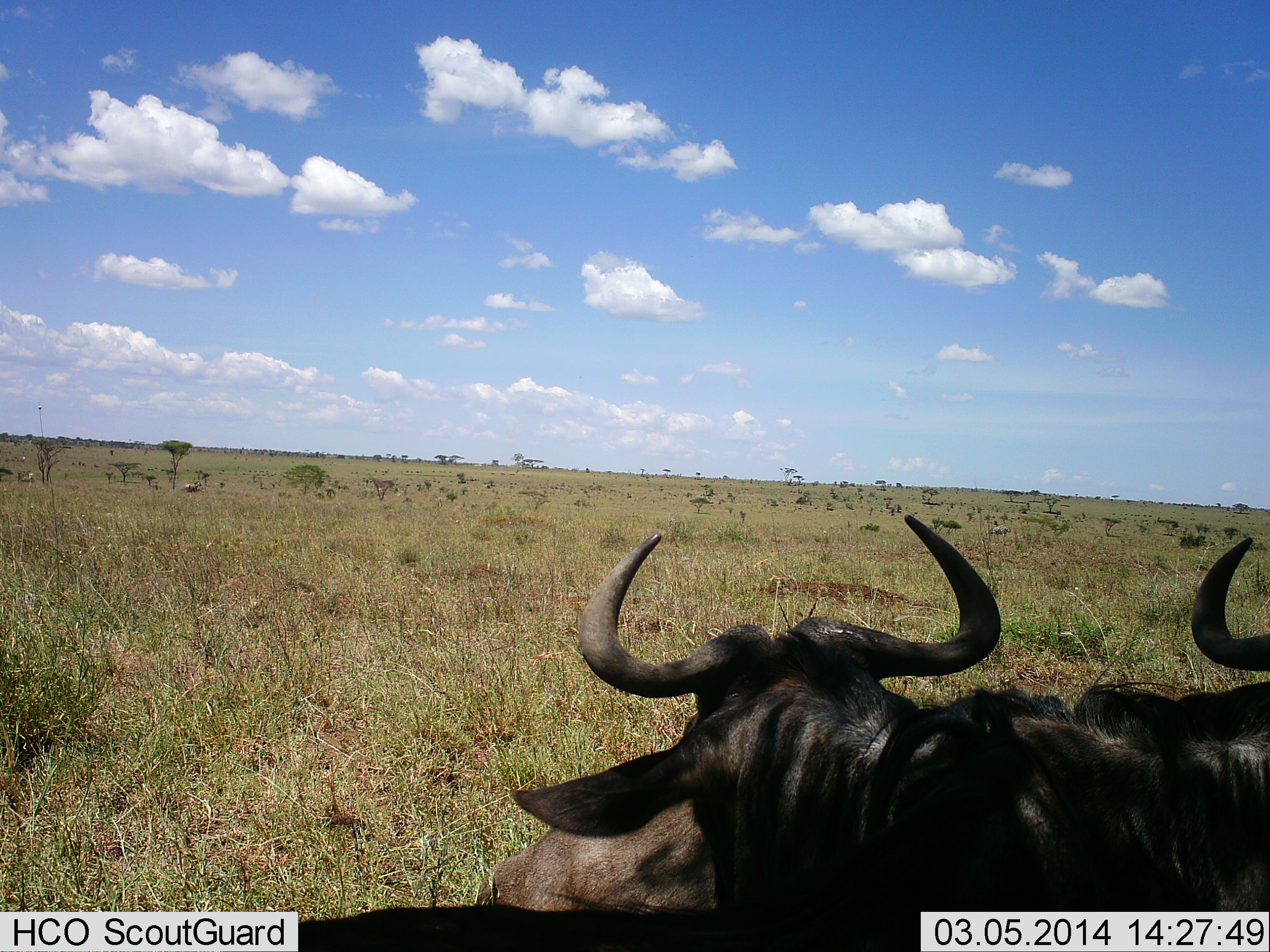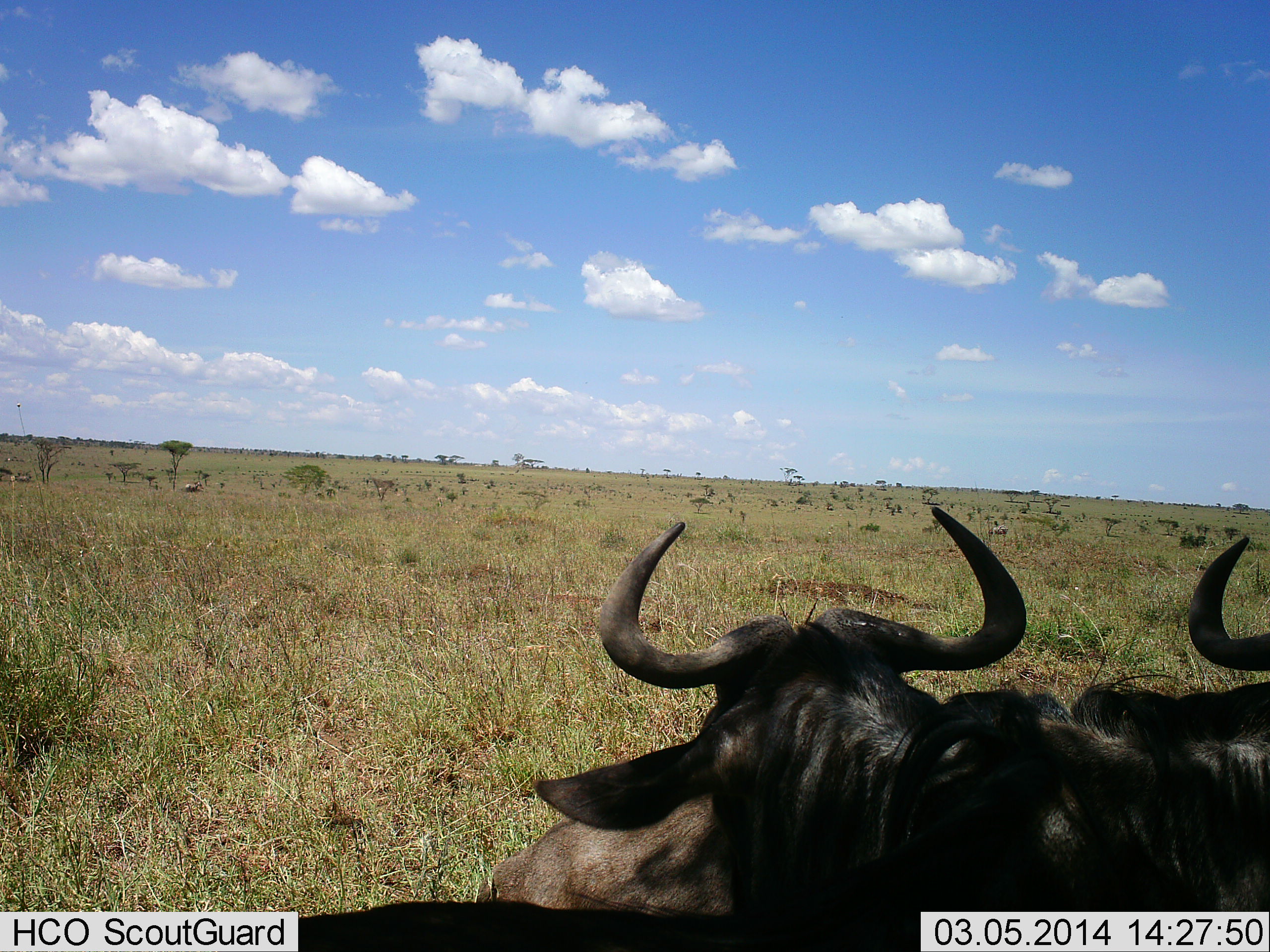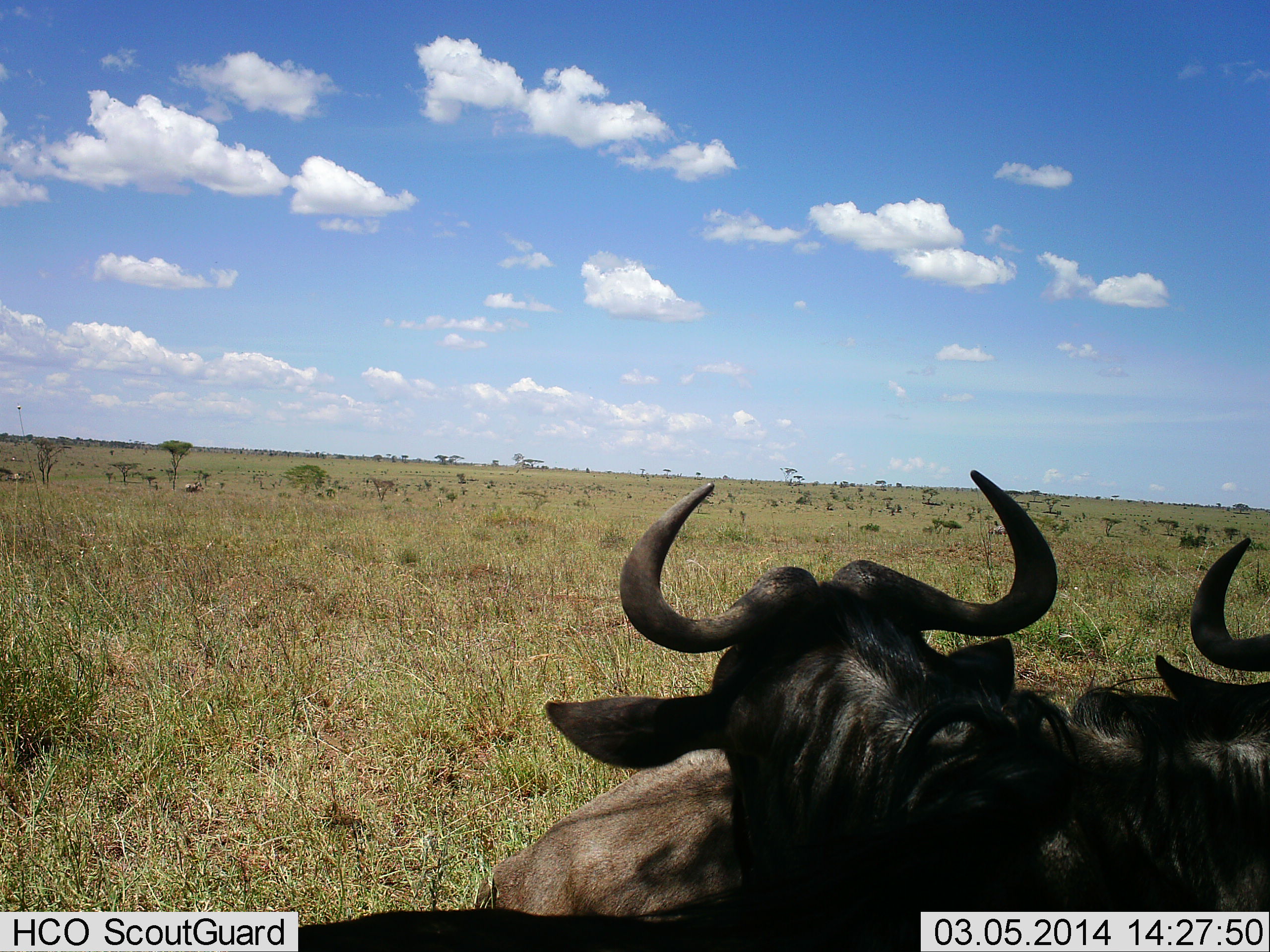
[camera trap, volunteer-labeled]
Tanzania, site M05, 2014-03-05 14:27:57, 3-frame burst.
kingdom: Animalia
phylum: Chordata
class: Mammalia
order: Artiodactyla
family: Bovidae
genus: Connochaetes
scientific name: Connochaetes taurinus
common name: blue wildebeest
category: wildebeest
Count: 2.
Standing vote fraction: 40%.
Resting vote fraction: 80%.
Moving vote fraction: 0%.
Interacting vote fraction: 0%.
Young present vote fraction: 0%.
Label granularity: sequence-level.